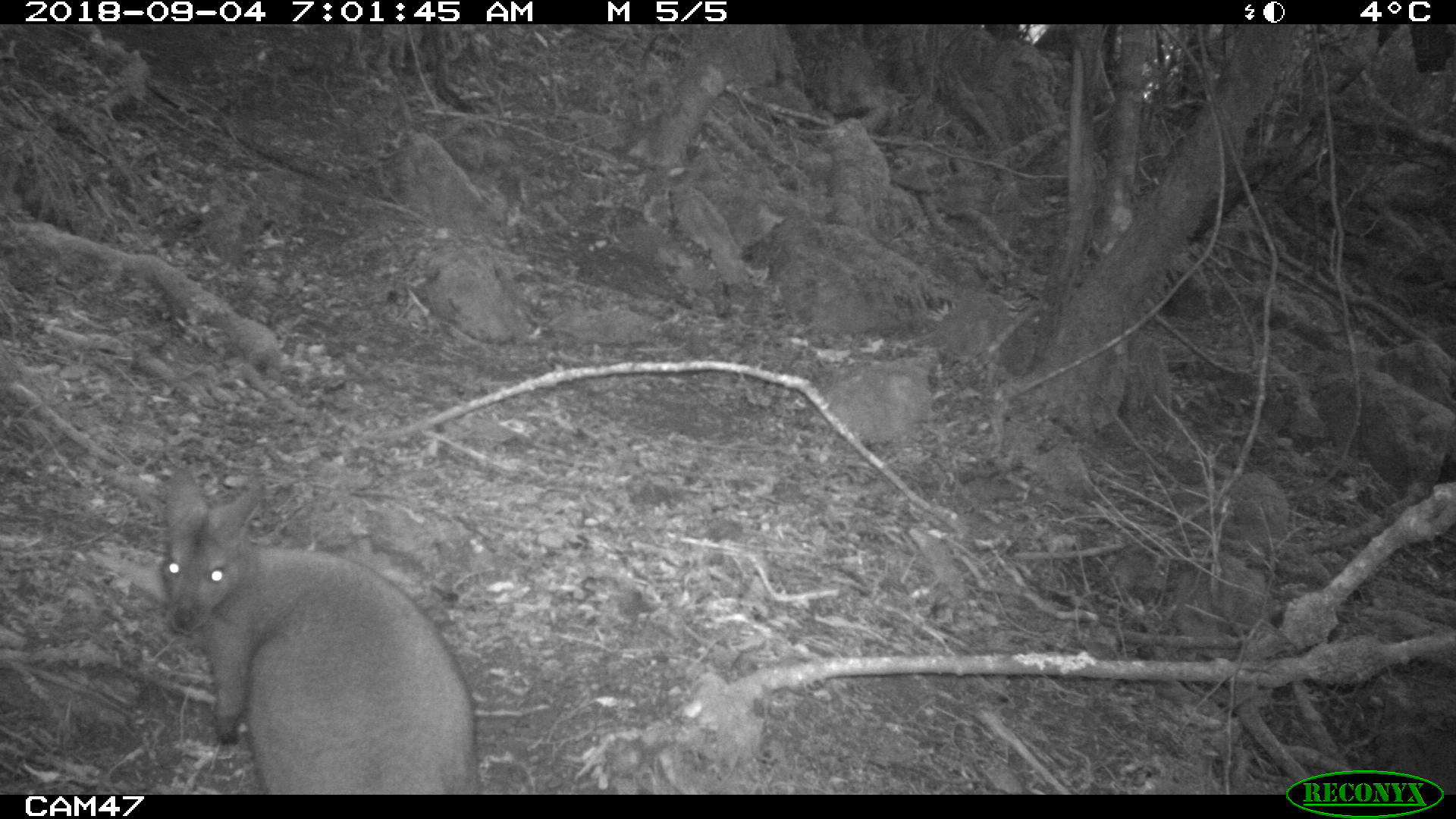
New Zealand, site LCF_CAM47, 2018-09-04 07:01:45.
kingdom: Animalia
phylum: Chordata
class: Mammalia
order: Diprotodontia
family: Macropodidae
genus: Notamacropus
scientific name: Notamacropus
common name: wallaby